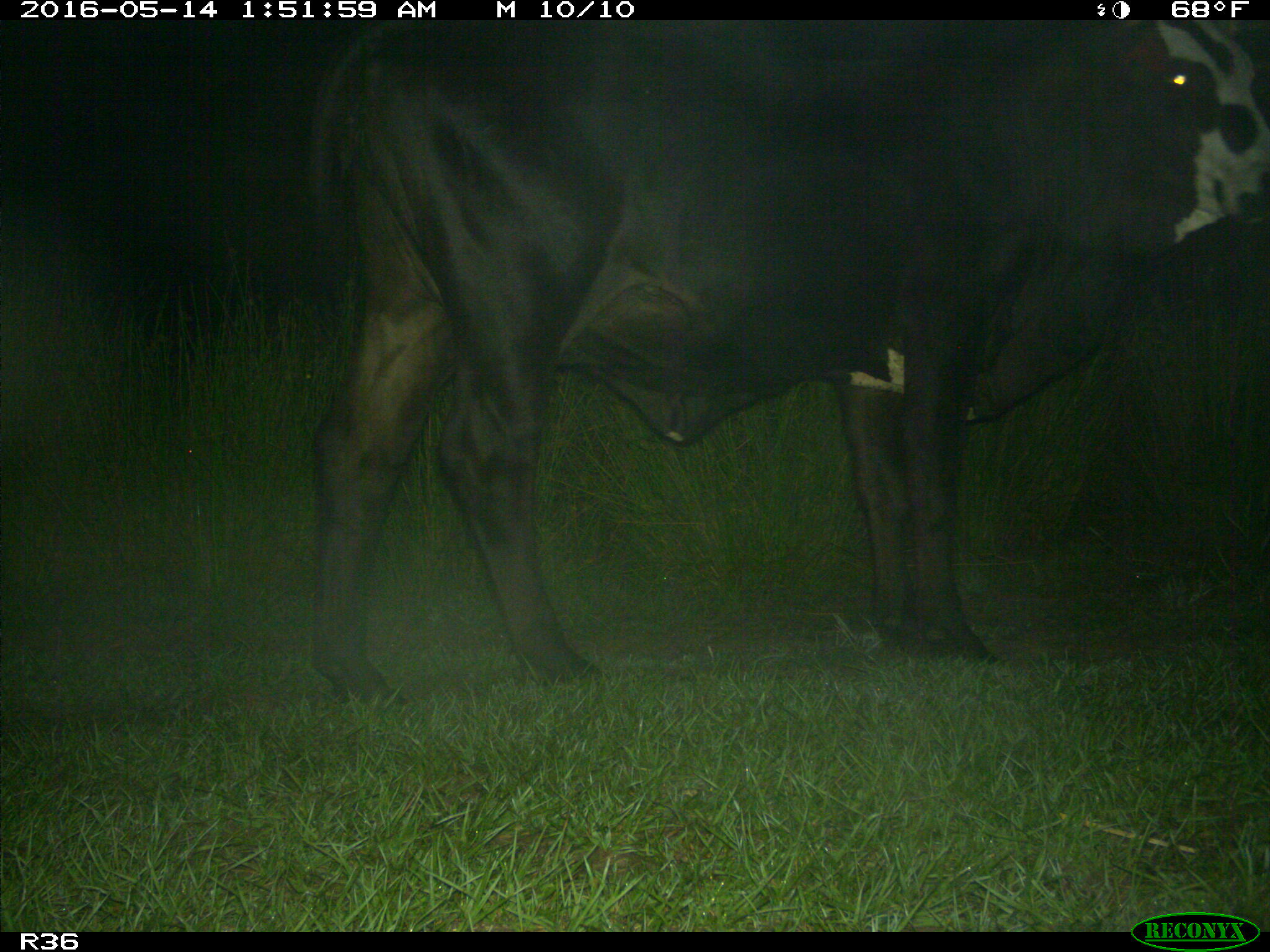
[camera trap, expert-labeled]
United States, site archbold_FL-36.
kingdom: Animalia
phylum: Chordata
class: Mammalia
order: Artiodactyla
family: Bovidae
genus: Bos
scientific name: Bos taurus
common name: domestic cow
Bos taurus (domestic cow).